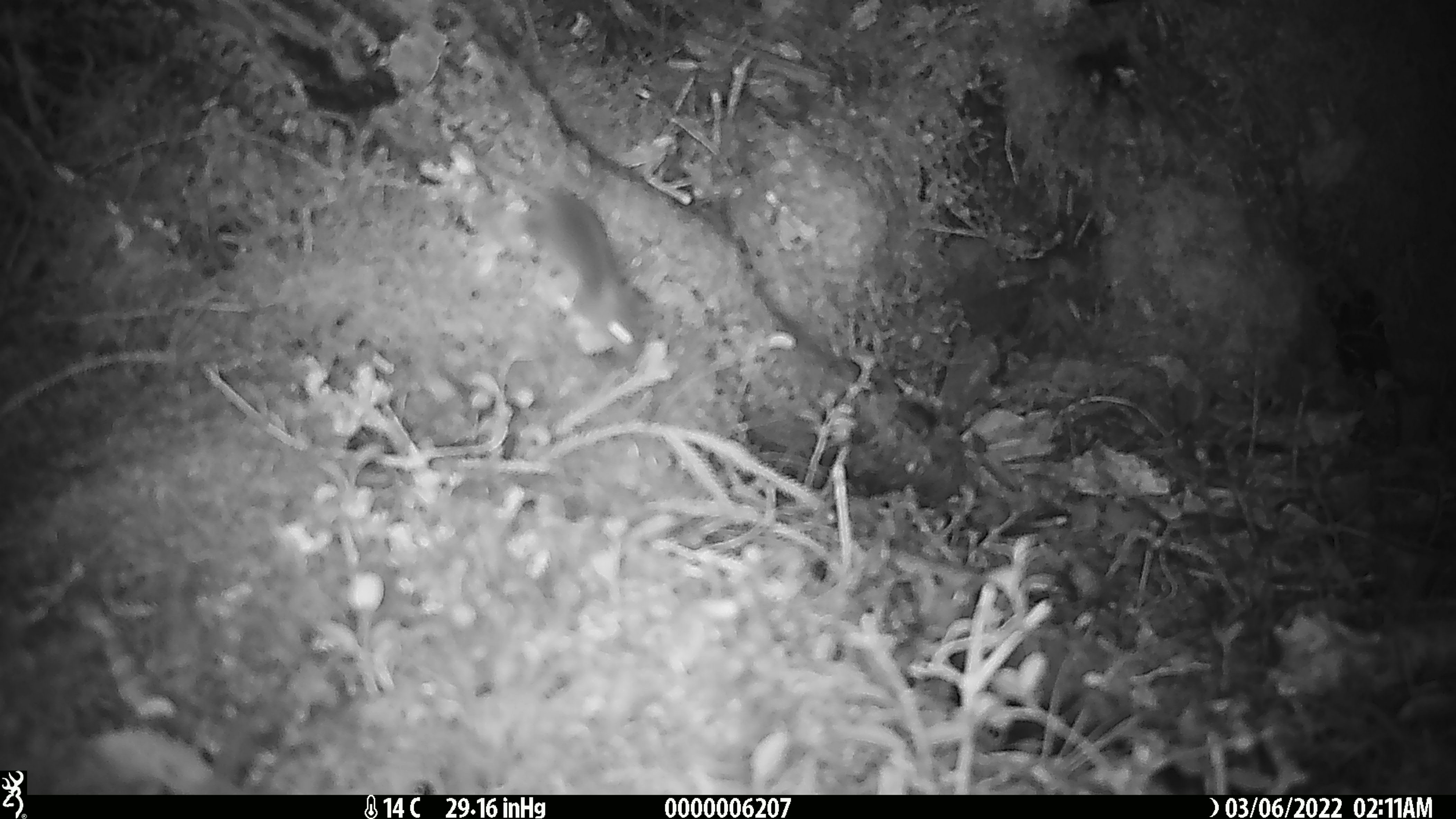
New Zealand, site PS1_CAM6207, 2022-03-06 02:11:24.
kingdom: Animalia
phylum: Chordata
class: Mammalia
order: Rodentia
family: Muridae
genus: Mus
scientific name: Mus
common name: mouse